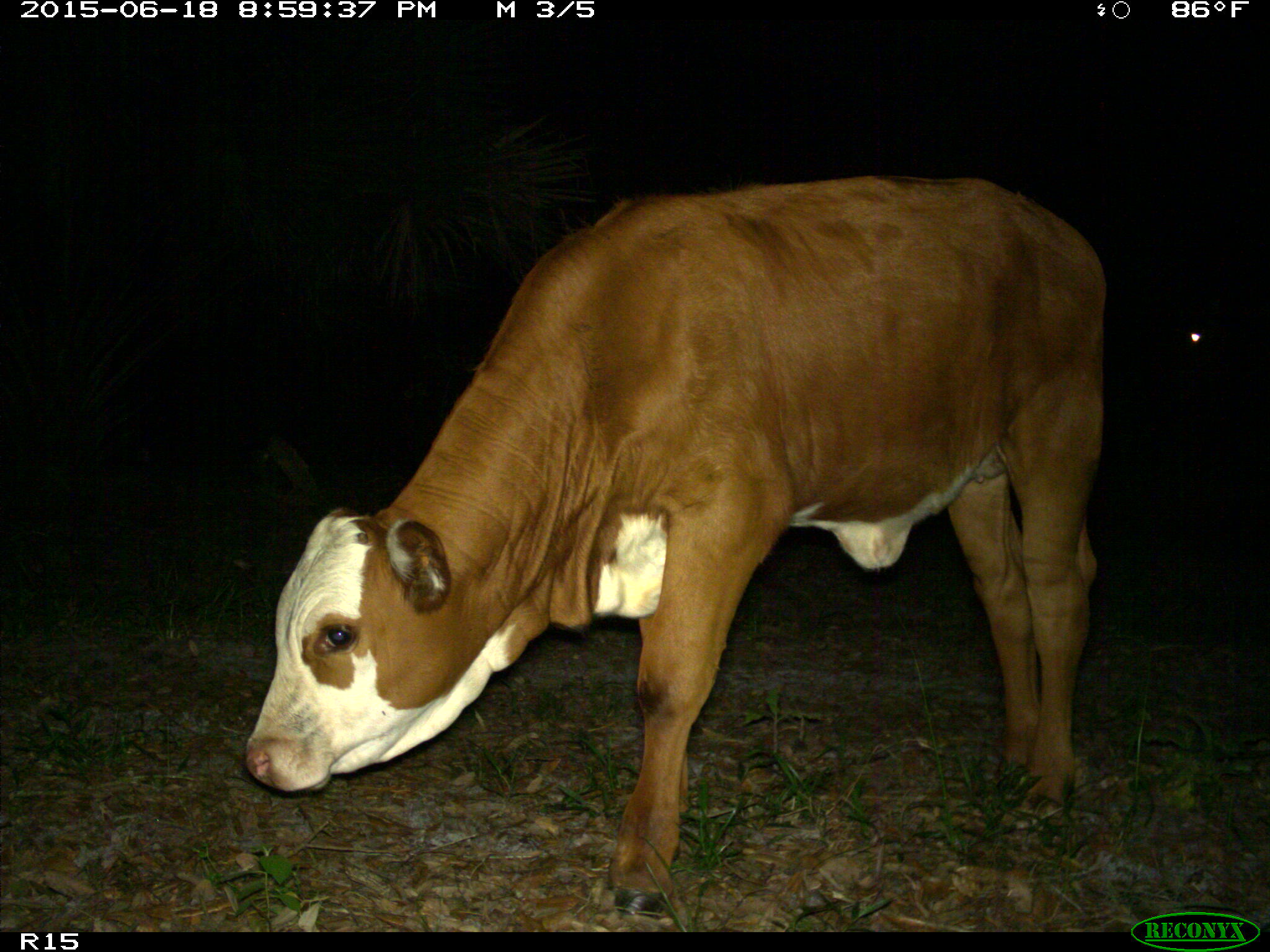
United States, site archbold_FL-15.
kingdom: Animalia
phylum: Chordata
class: Mammalia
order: Artiodactyla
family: Bovidae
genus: Bos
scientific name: Bos taurus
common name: domestic cow